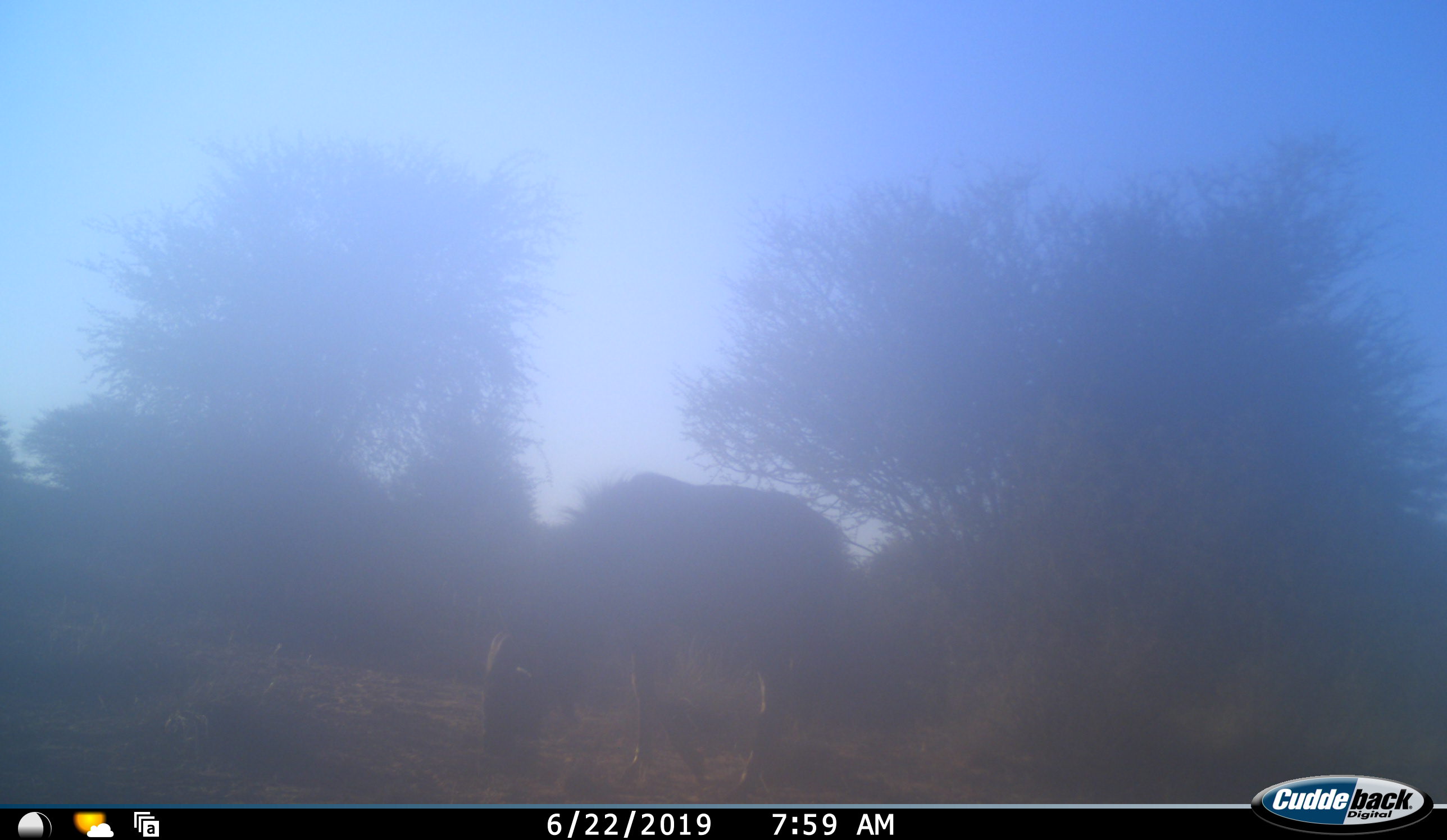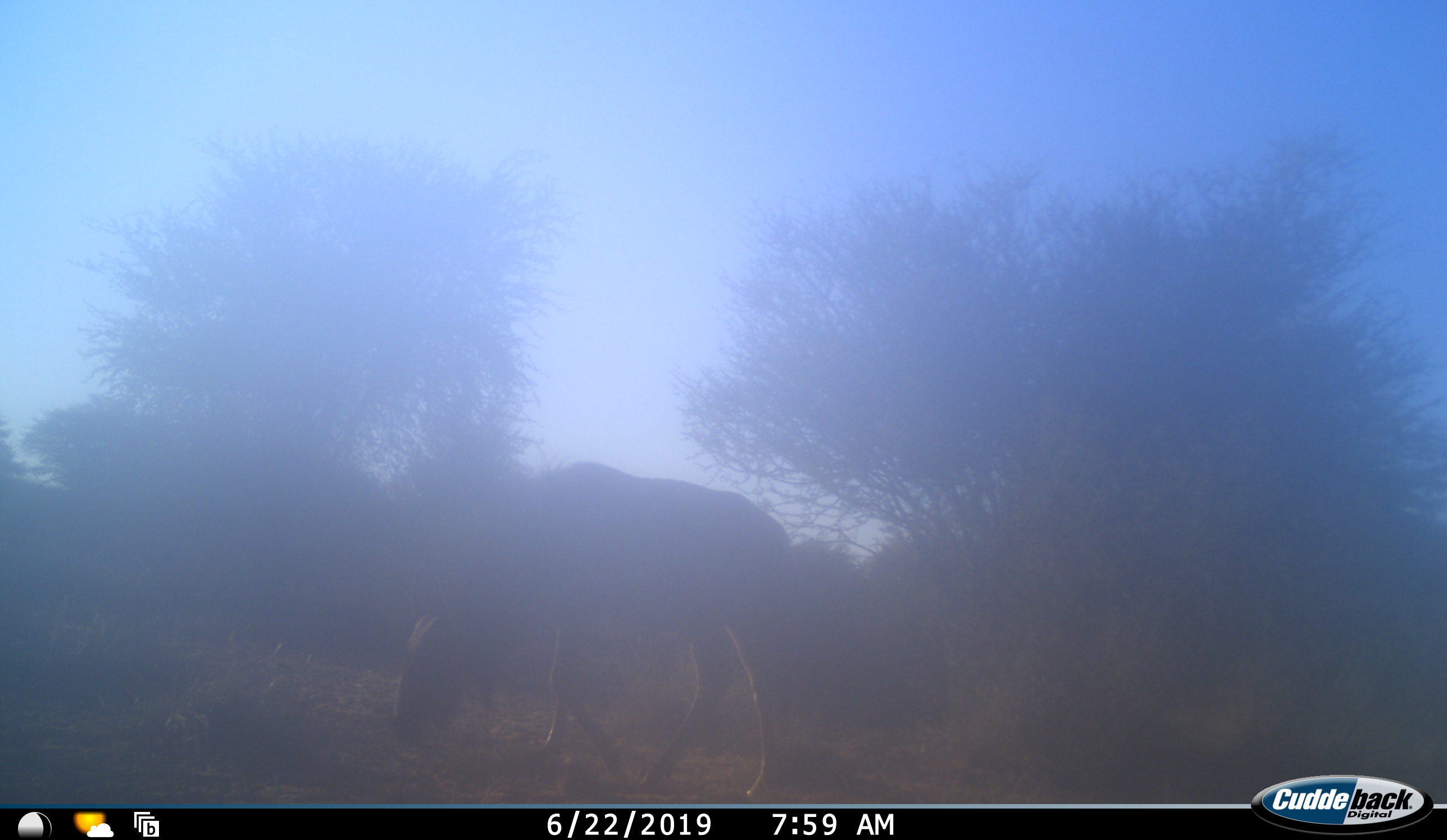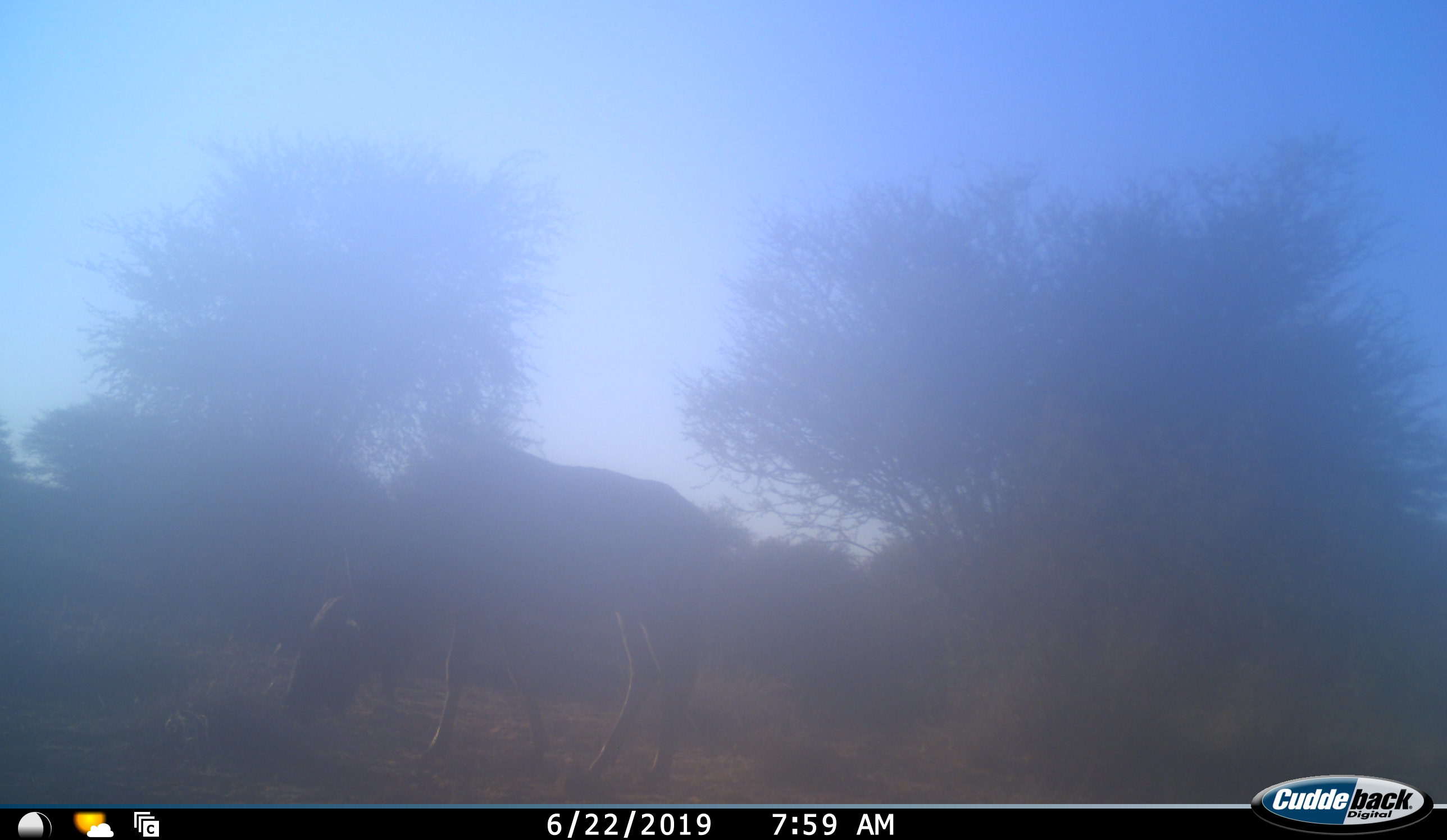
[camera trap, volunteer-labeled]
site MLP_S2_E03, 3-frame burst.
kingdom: Animalia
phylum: Chordata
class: Mammalia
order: Artiodactyla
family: Bovidae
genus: Connochaetes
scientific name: Connochaetes taurinus taurinus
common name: blue wildebeest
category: wildebeestblue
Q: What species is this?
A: Wildebeestblue (blue wildebeest) (Connochaetes taurinus taurinus).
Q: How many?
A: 1.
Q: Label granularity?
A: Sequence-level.